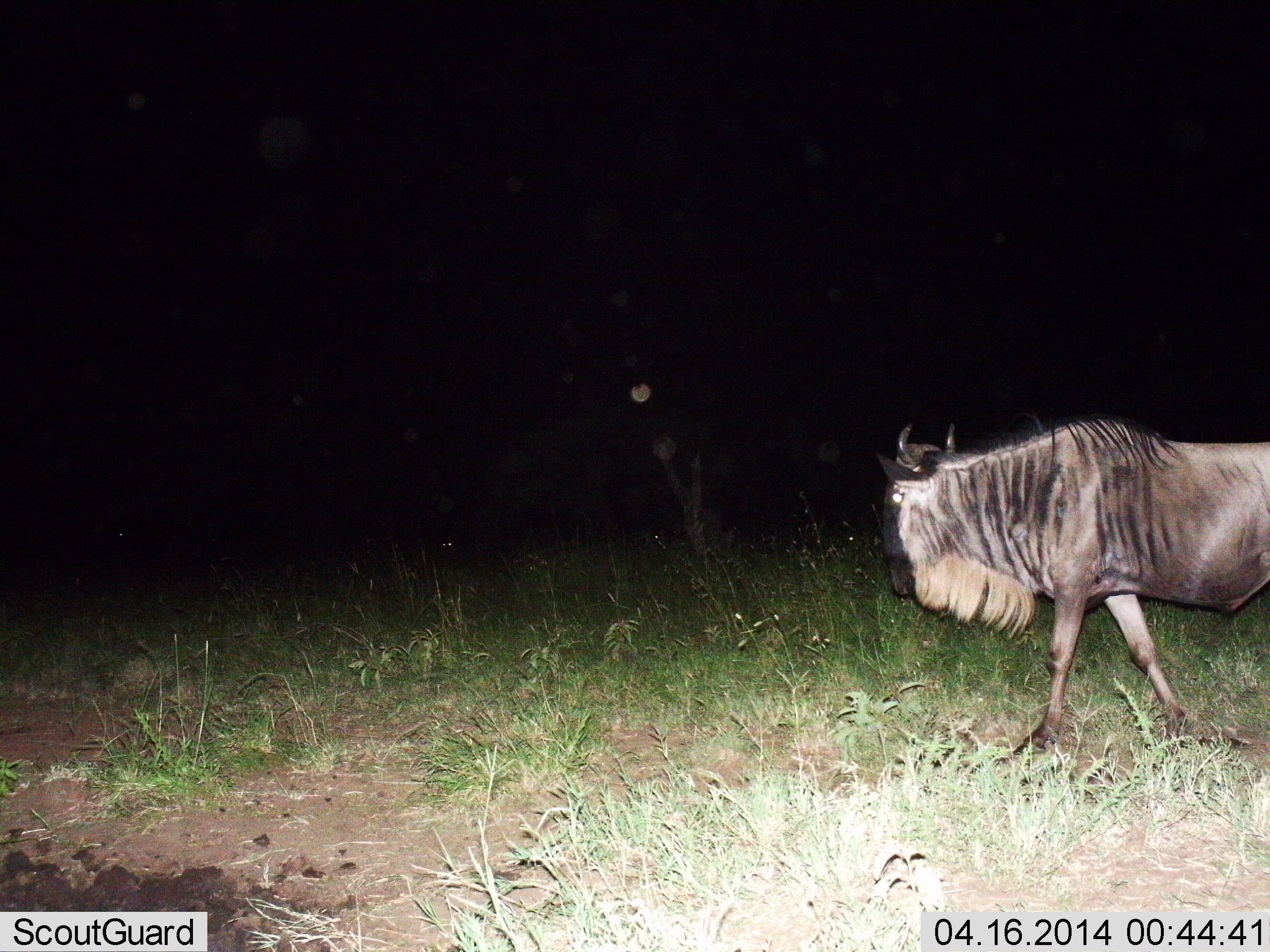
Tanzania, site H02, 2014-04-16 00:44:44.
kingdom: Animalia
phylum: Chordata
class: Mammalia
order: Artiodactyla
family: Bovidae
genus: Connochaetes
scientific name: Connochaetes taurinus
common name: blue wildebeest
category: wildebeest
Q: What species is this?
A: Wildebeest (blue wildebeest) (Connochaetes taurinus).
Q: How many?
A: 1.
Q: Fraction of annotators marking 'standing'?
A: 30%.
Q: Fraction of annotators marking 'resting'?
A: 0%.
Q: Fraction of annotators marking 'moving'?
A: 70%.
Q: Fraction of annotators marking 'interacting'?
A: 0%.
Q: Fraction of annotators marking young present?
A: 0%.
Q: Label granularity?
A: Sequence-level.